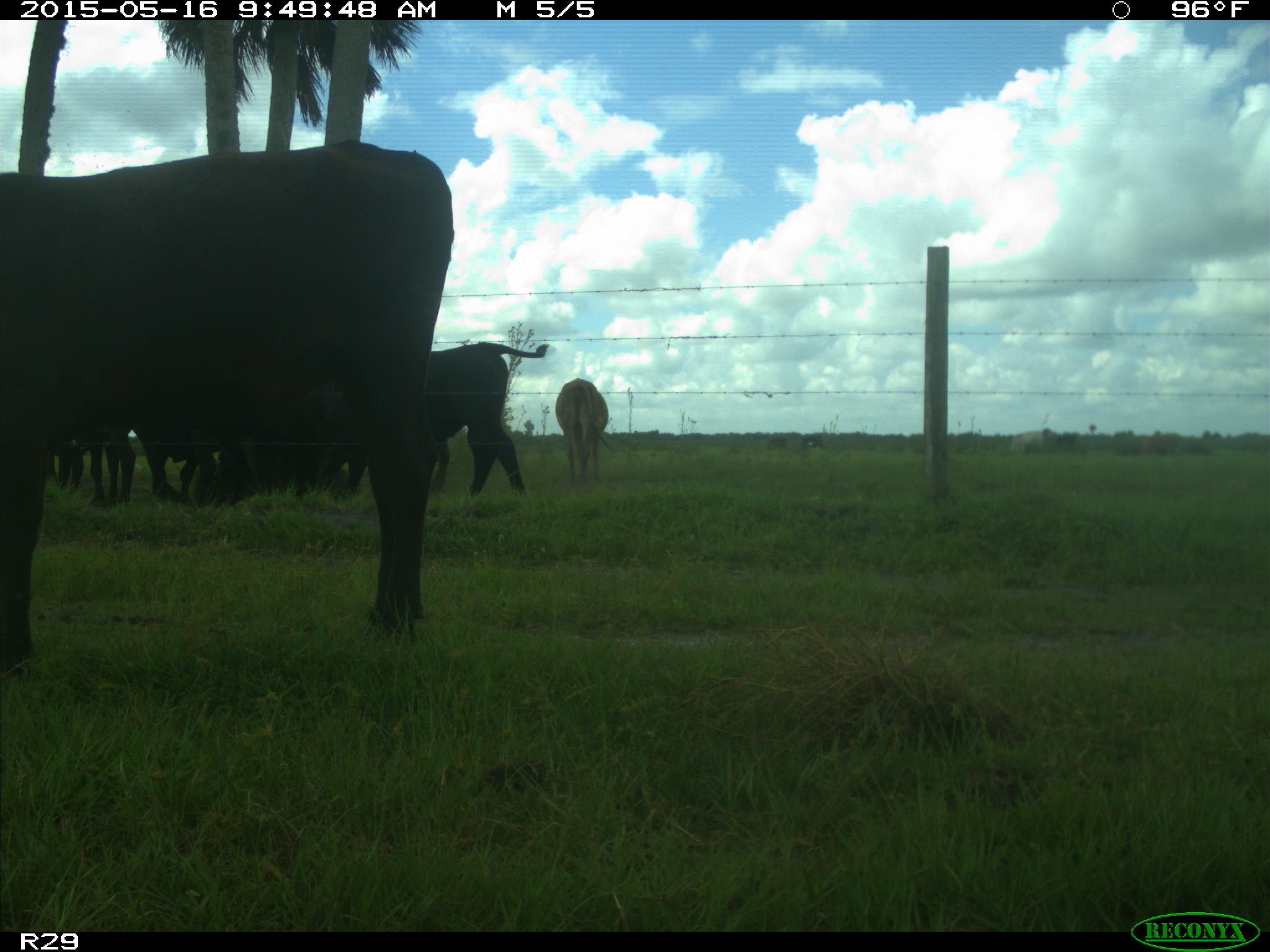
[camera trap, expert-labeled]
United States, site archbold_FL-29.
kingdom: Animalia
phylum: Chordata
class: Mammalia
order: Artiodactyla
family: Bovidae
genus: Bos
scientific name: Bos taurus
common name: domestic cow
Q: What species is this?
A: Bos taurus (domestic cow).